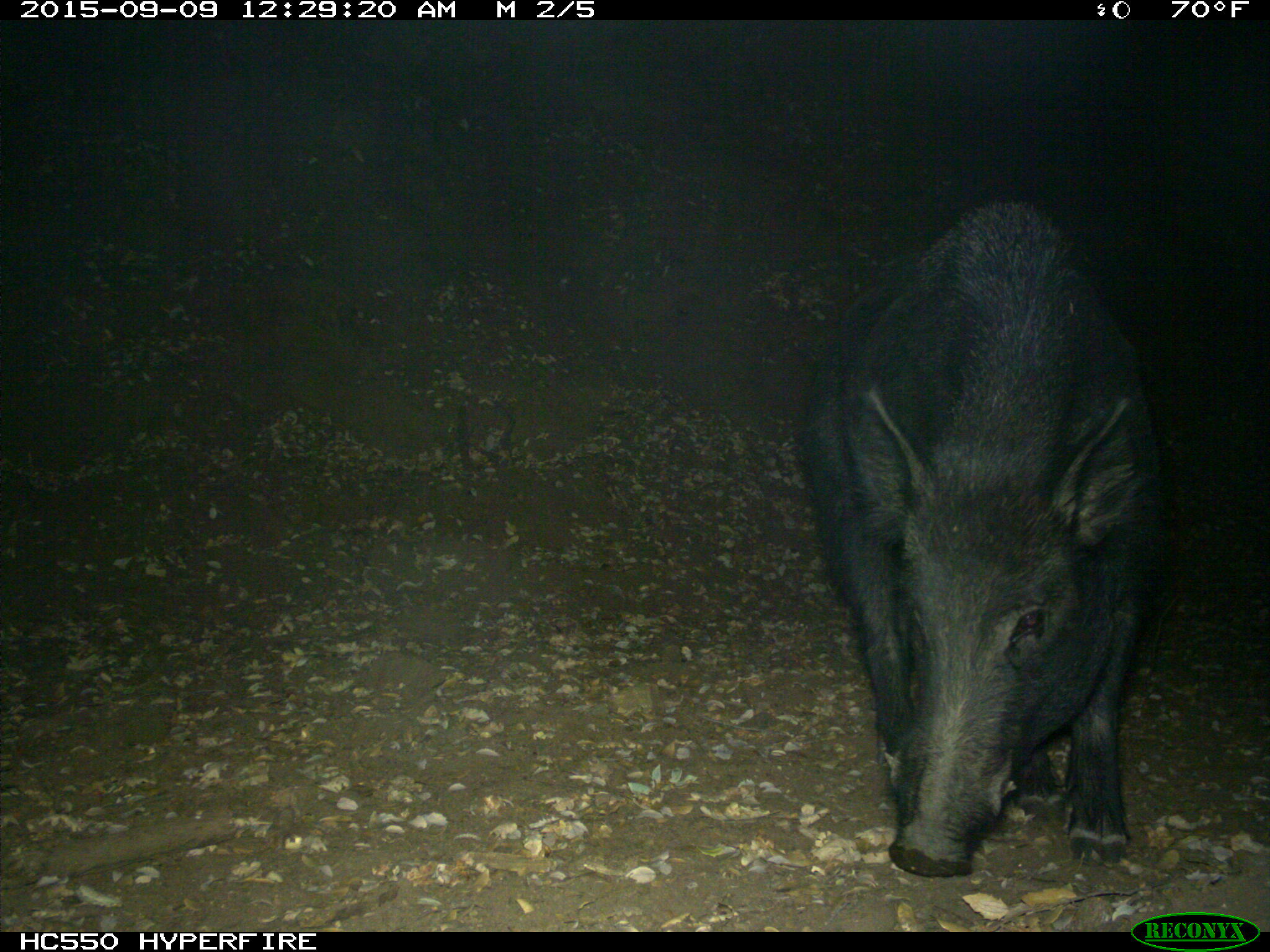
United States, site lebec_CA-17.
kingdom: Animalia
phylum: Chordata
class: Mammalia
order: Artiodactyla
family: Suidae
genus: Sus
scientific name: Sus scrofa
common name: wild boar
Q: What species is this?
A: Sus scrofa (wild boar).